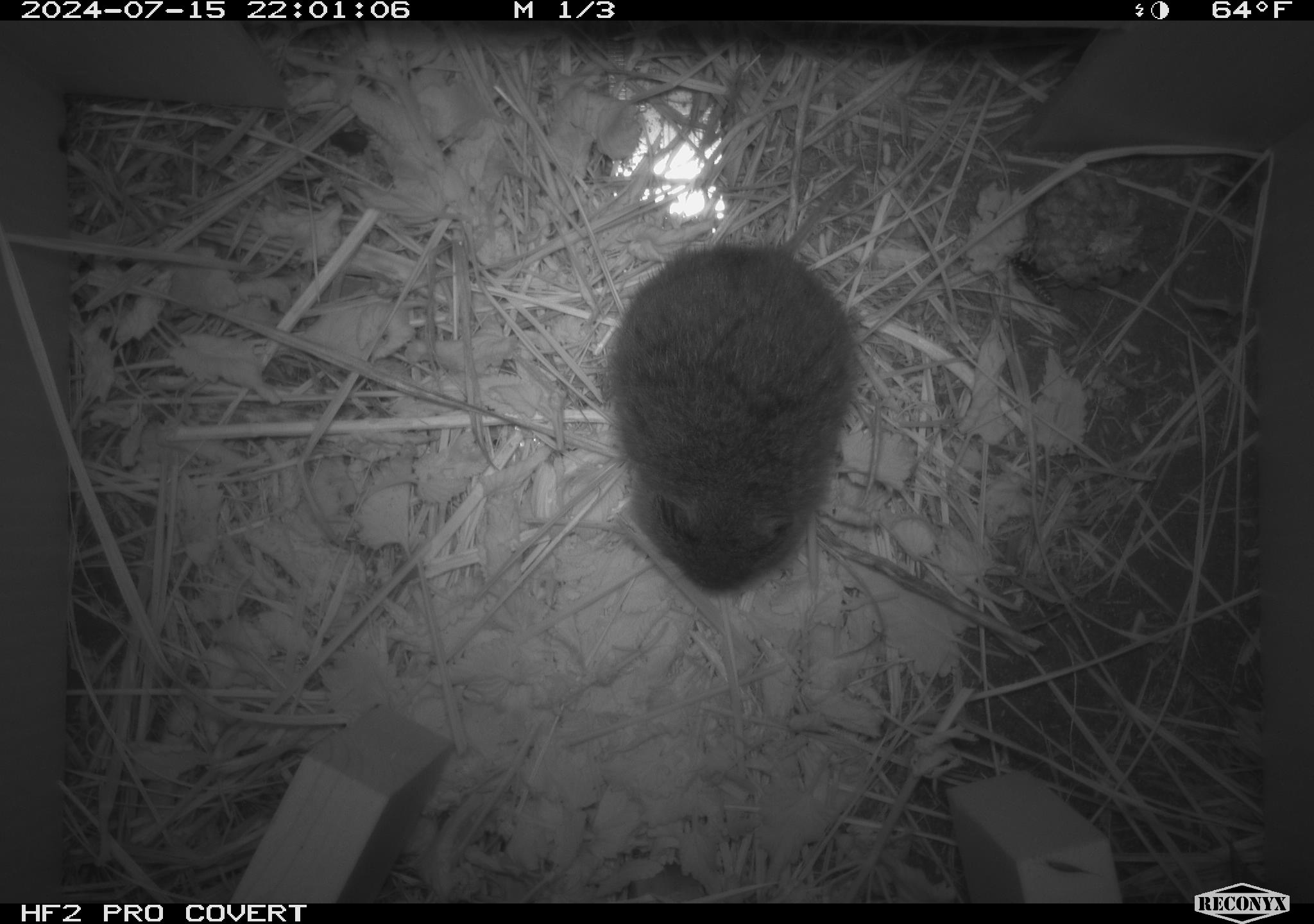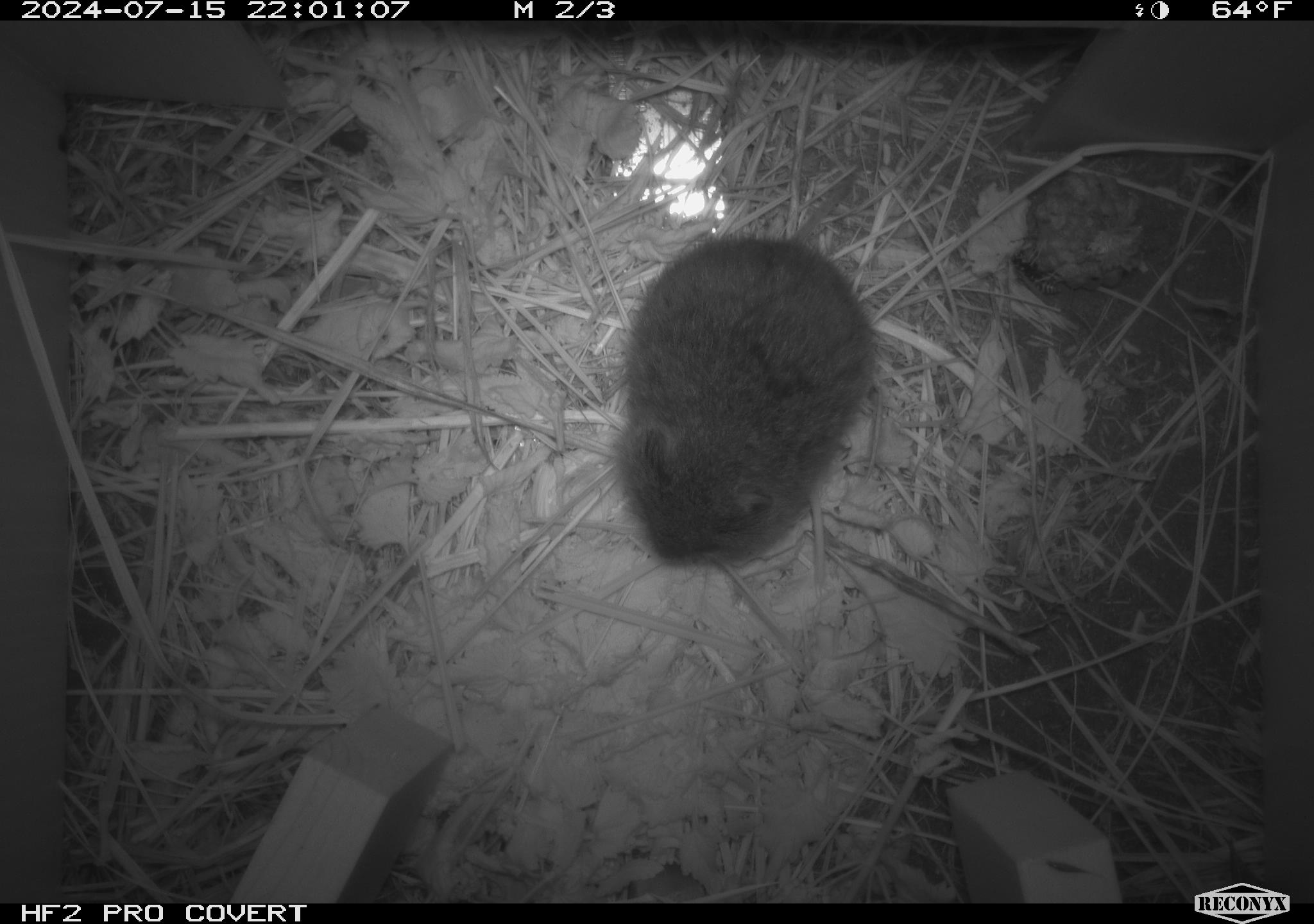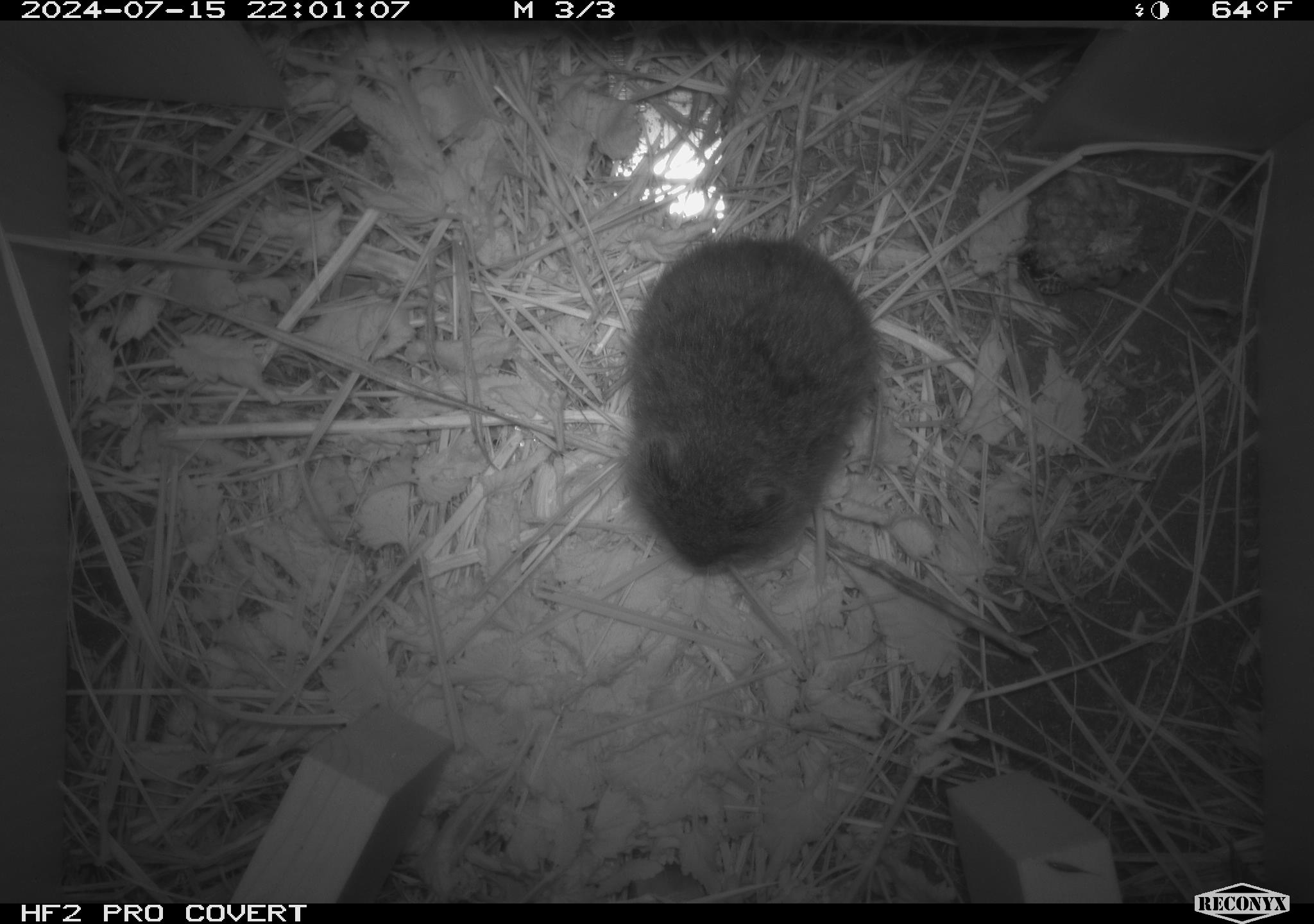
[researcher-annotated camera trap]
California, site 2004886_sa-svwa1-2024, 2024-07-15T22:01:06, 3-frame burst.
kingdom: Animalia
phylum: Arthropoda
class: Insecta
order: Hymenoptera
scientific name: Hymenoptera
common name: ants, bees, wasps, and sawflies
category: hymenoptera order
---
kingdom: Animalia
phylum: Chordata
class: Mammalia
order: Rodentia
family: Cricetidae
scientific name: Arvicolinae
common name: voles, lemmings, and muskrats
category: arvicolinae subfamily